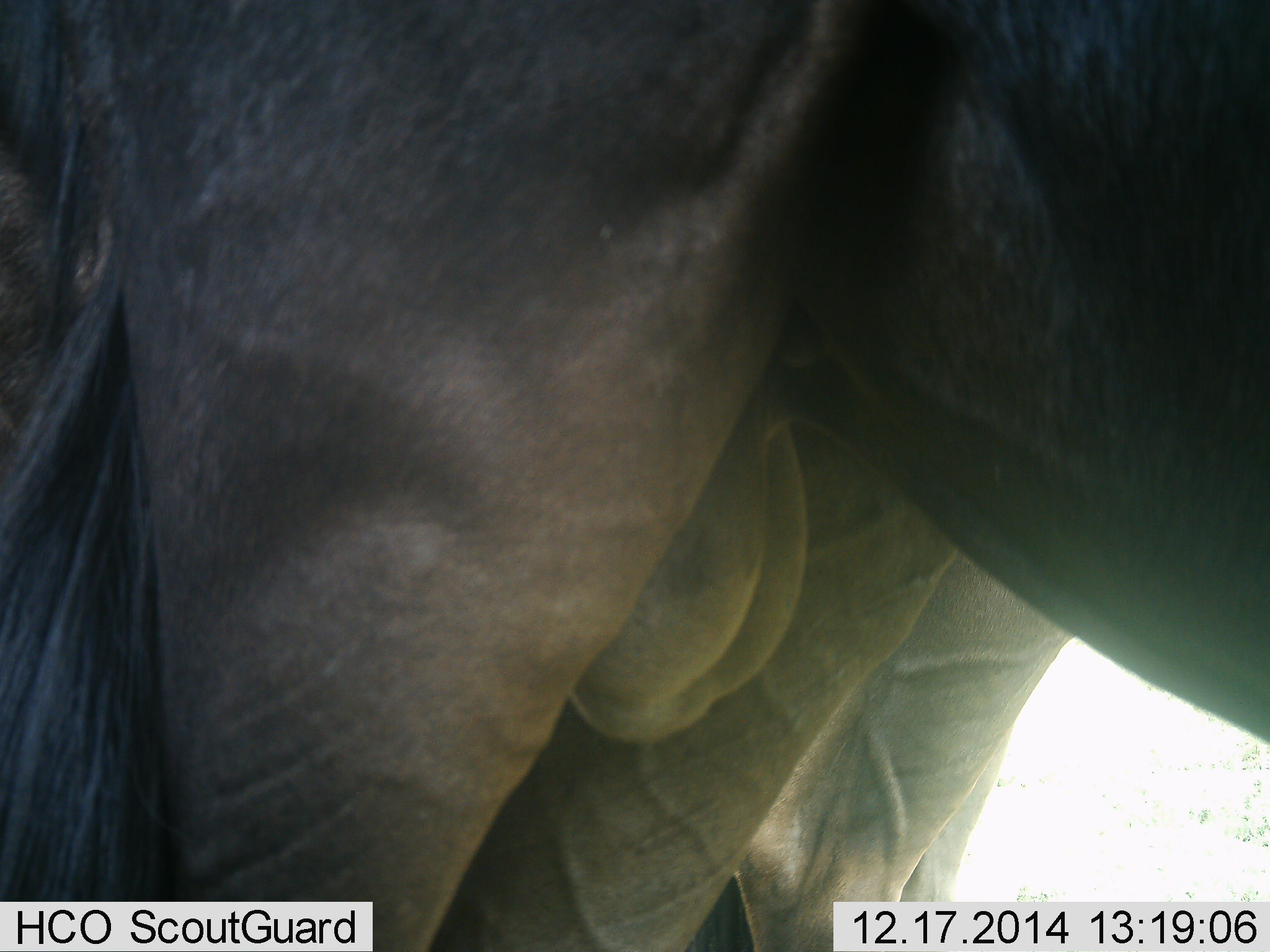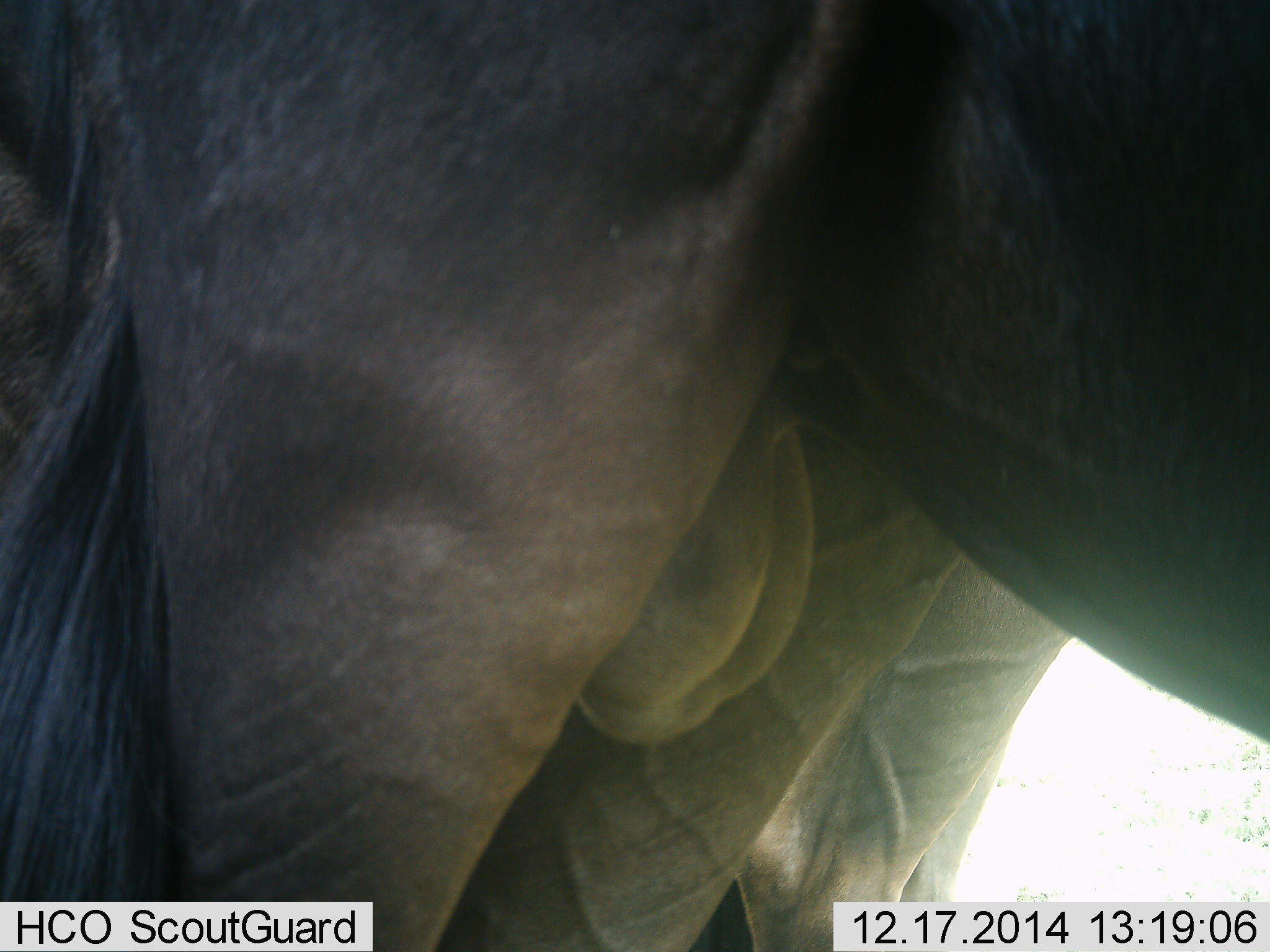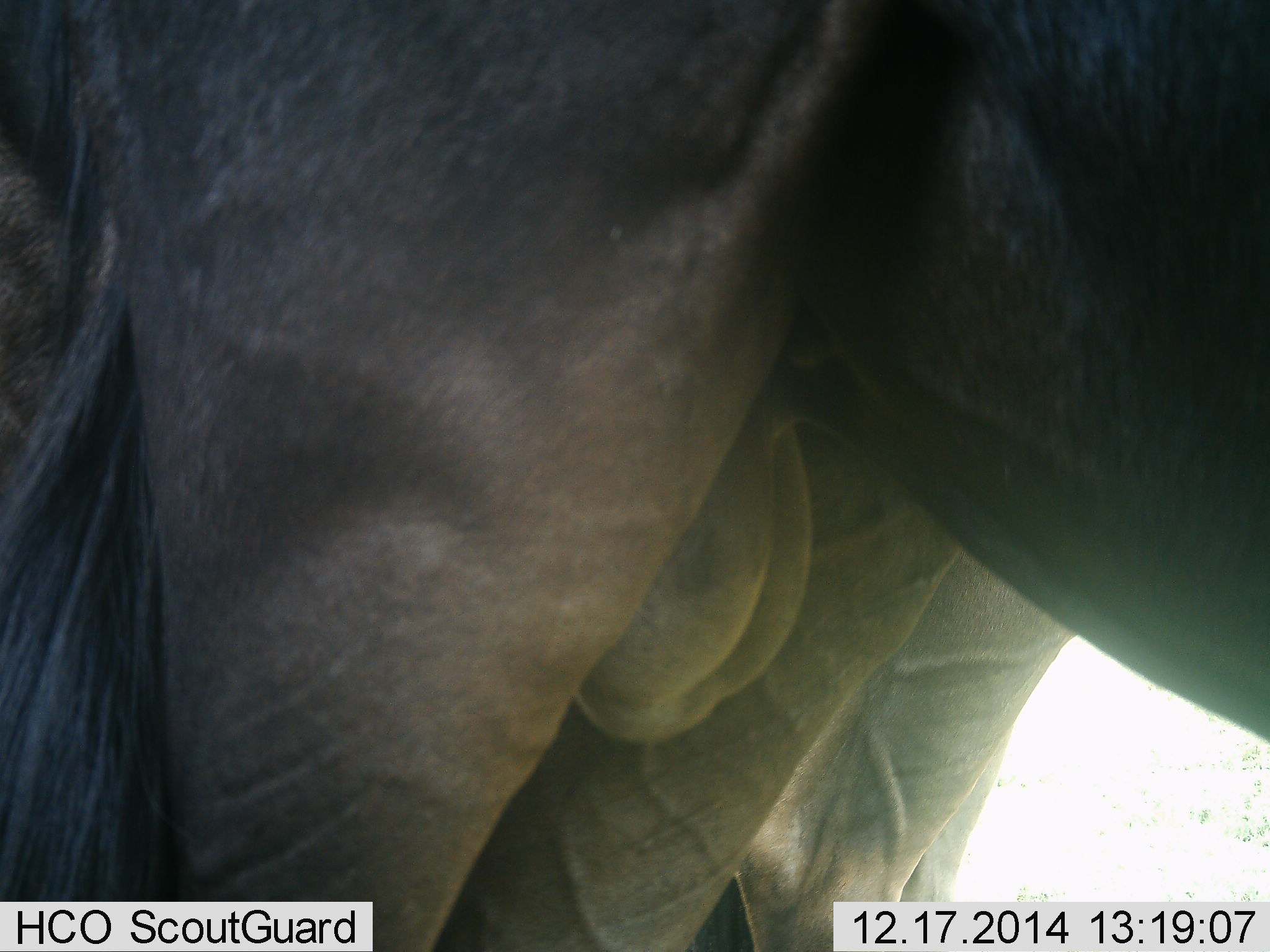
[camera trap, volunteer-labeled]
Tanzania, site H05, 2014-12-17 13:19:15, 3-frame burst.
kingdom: Animalia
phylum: Chordata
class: Mammalia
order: Artiodactyla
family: Bovidae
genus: Connochaetes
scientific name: Connochaetes taurinus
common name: blue wildebeest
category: wildebeest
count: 2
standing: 100%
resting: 0%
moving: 0%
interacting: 0%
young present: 0%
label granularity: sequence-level